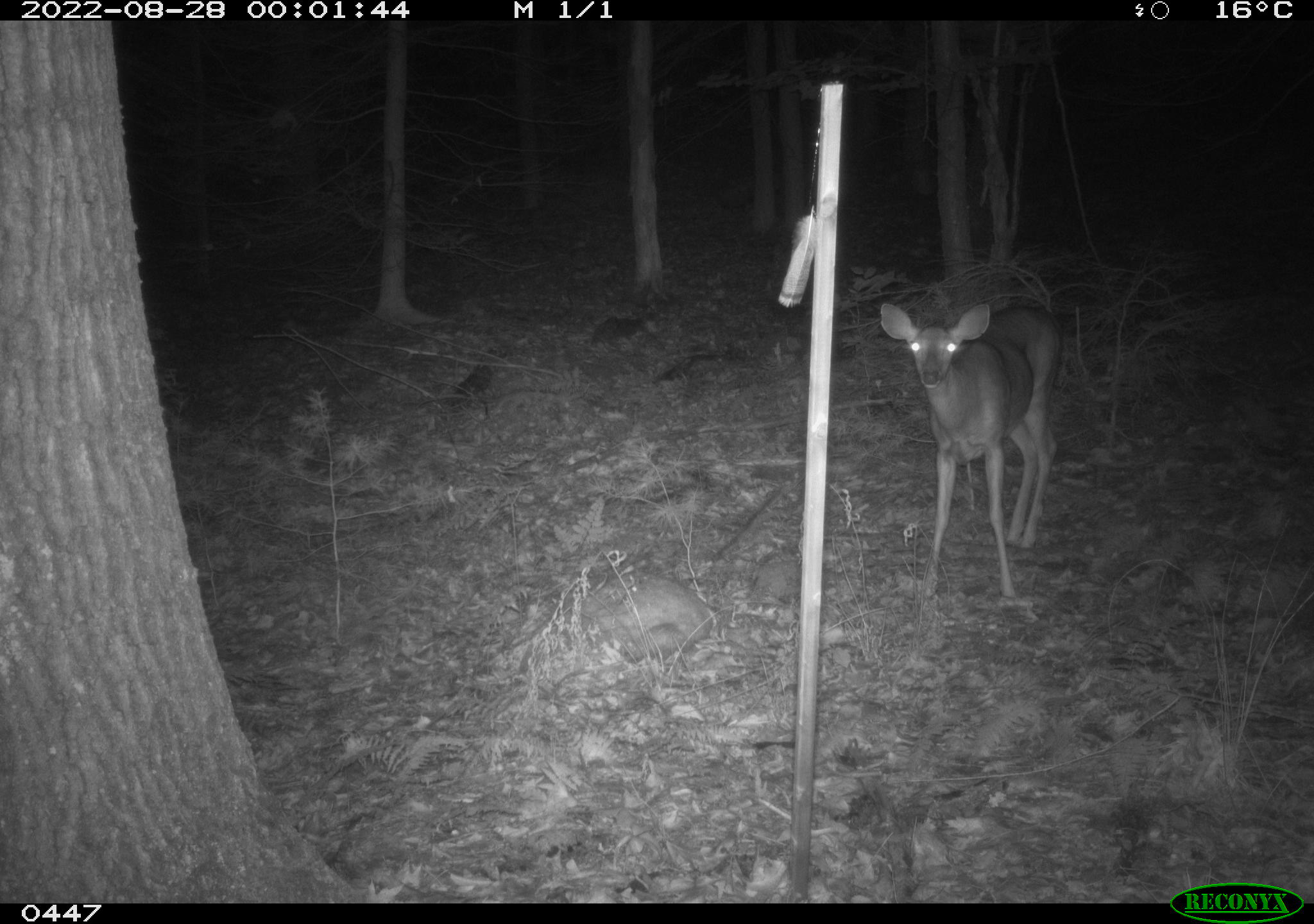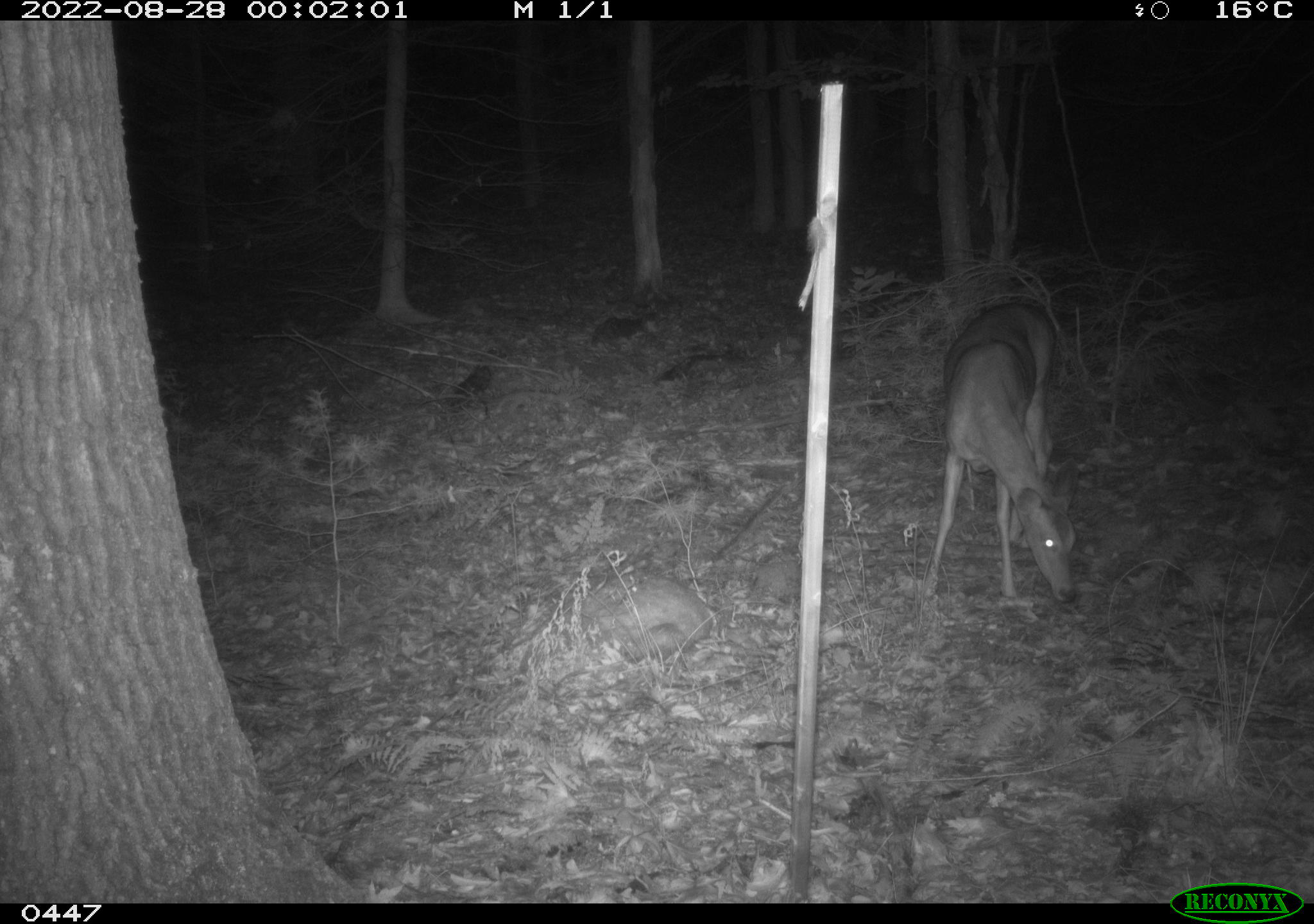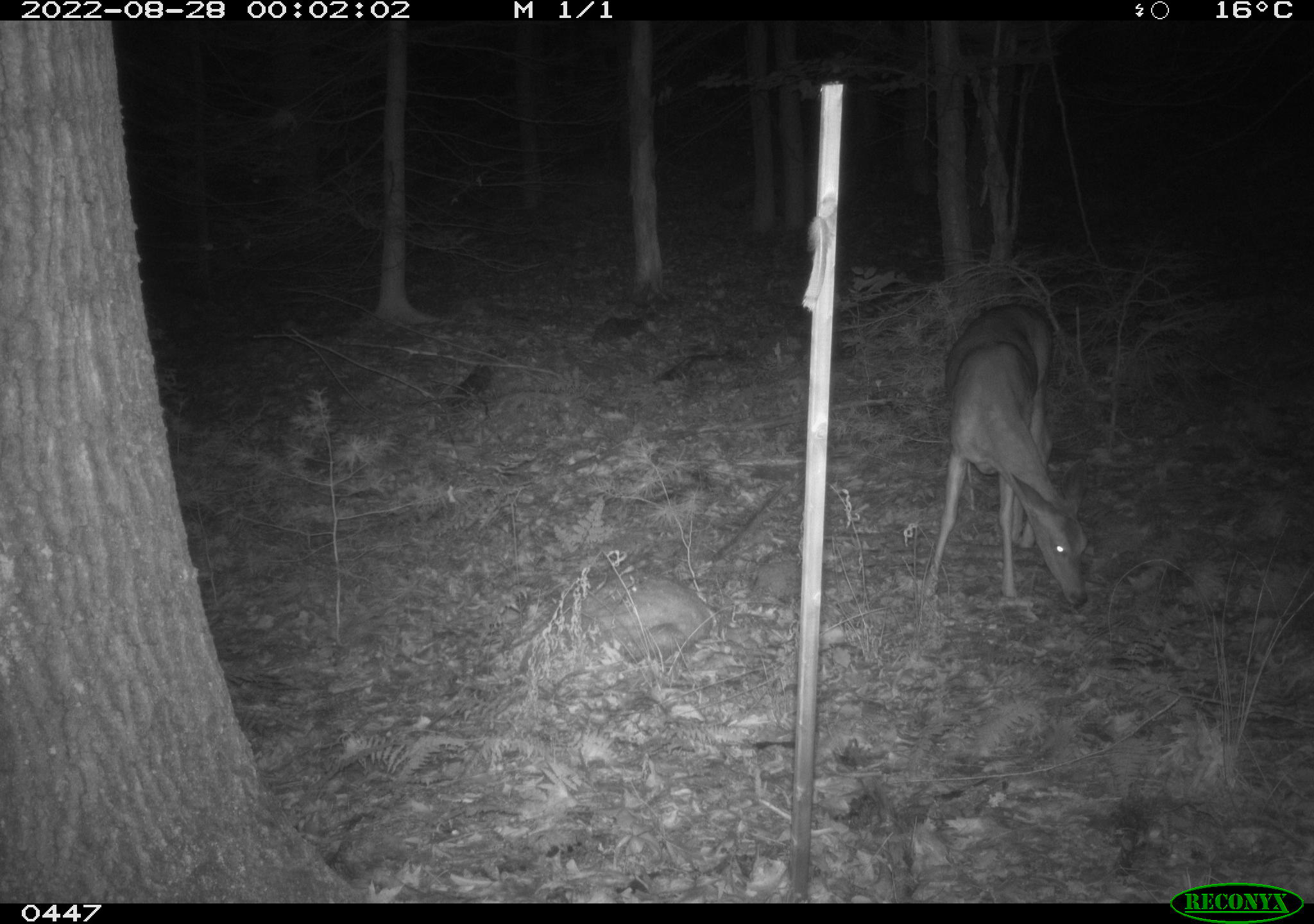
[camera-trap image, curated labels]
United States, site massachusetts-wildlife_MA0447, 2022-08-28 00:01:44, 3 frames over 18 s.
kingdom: Animalia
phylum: Chordata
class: Mammalia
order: Artiodactyla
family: Cervidae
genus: Odocoileus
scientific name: Odocoileus virginianus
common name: white-tailed deer